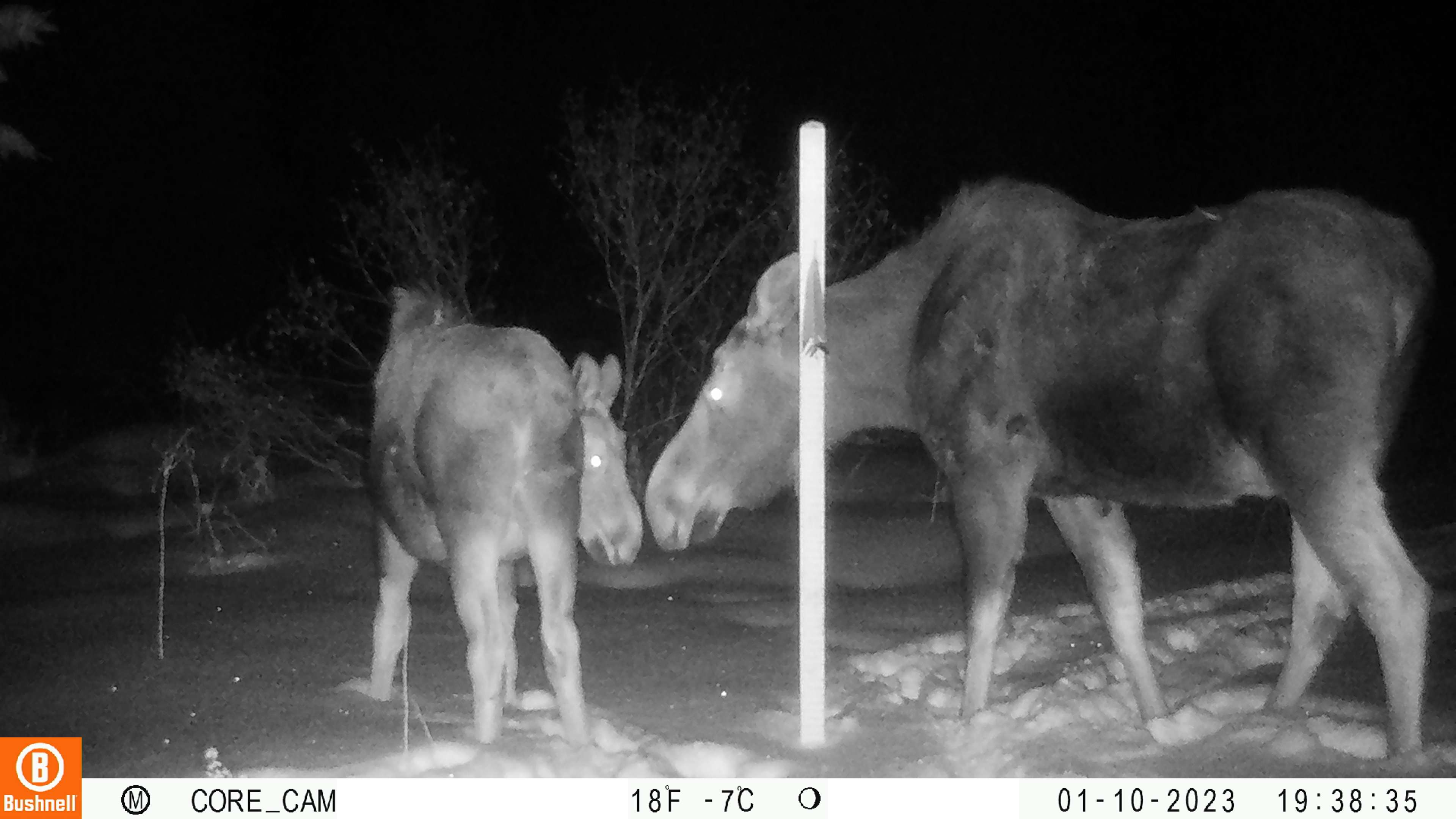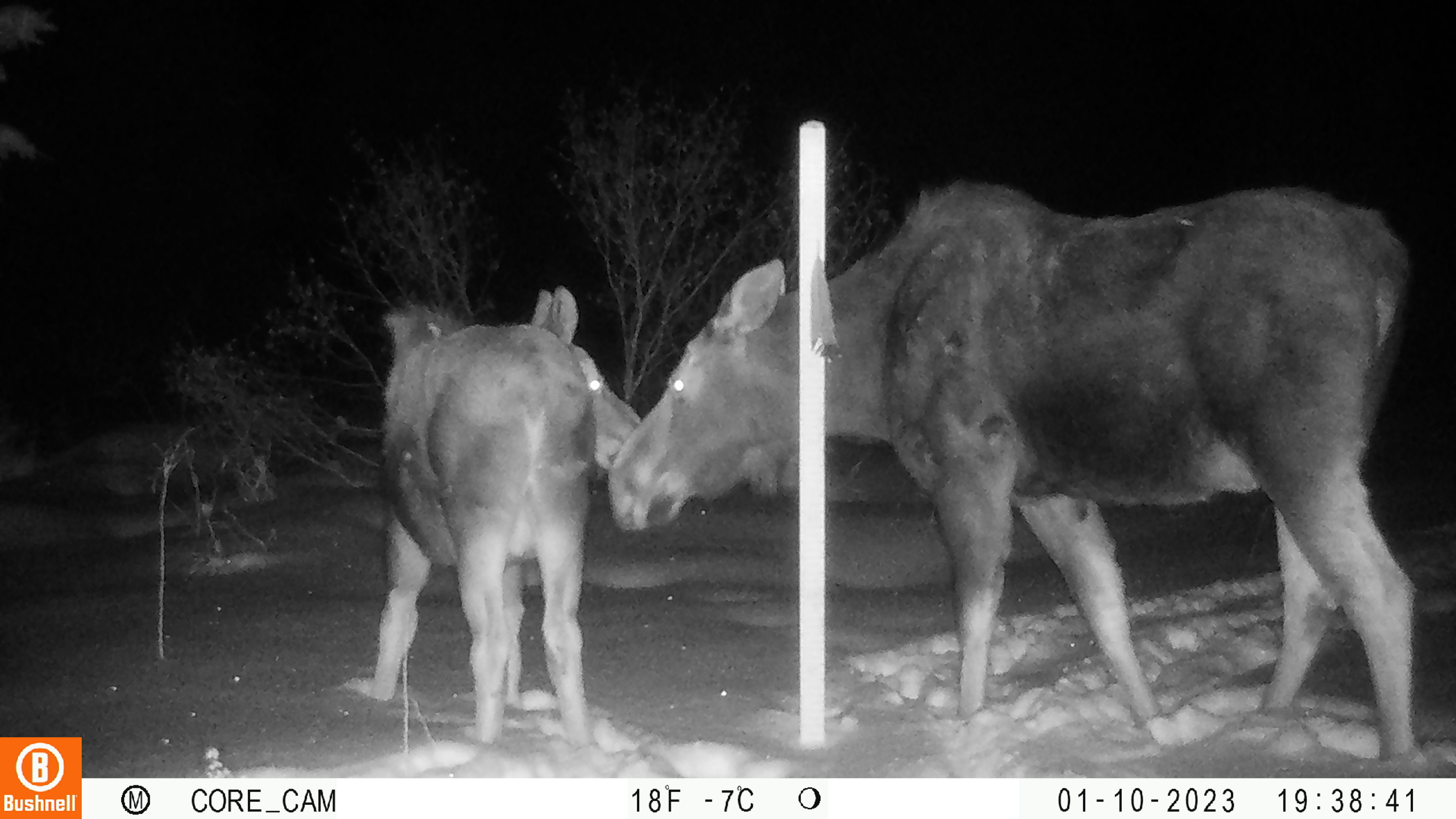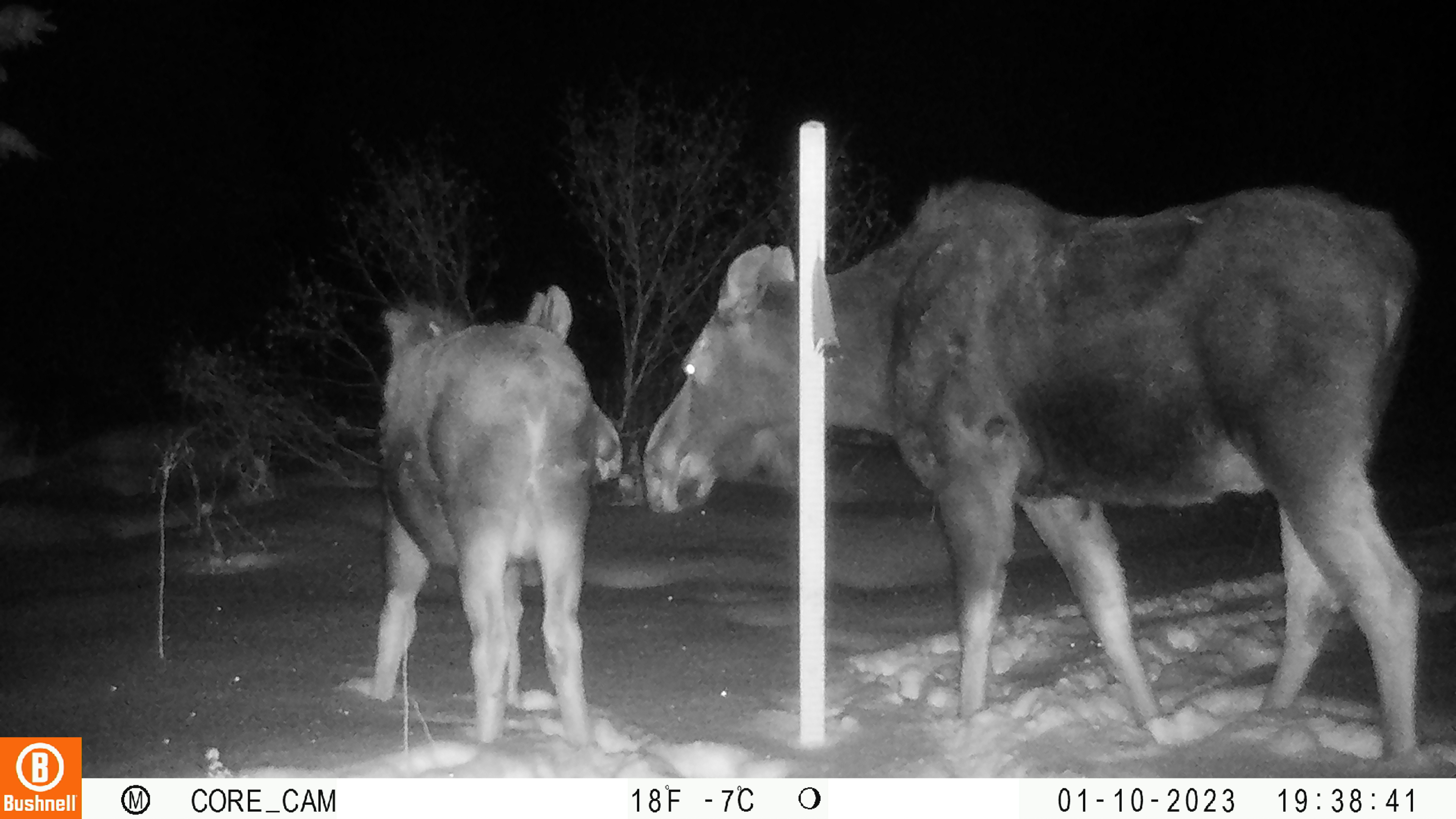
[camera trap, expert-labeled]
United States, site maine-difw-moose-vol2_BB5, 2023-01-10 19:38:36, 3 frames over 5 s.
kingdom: Animalia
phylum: Chordata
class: Mammalia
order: Artiodactyla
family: Cervidae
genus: Alces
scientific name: Alces alces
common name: moose